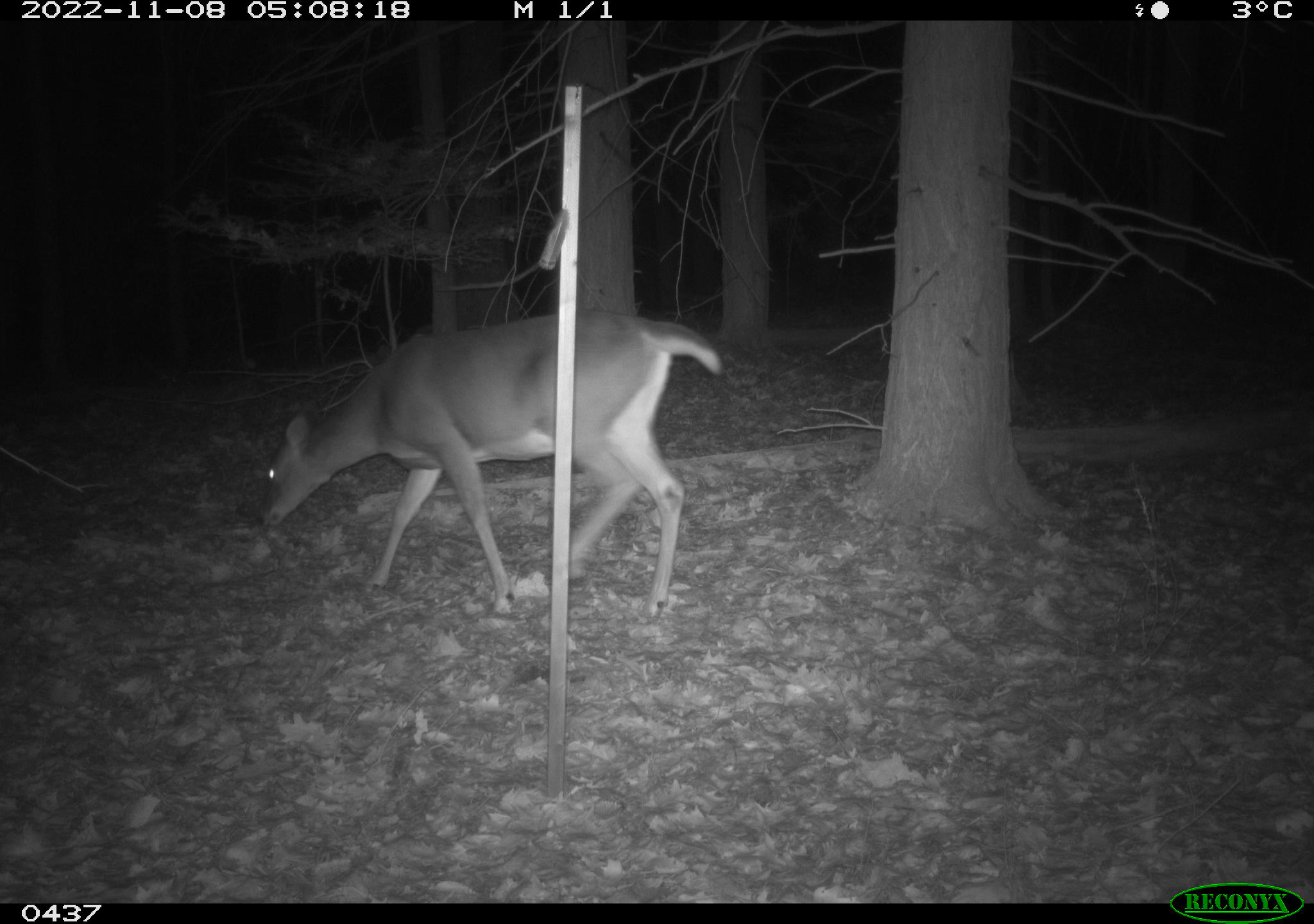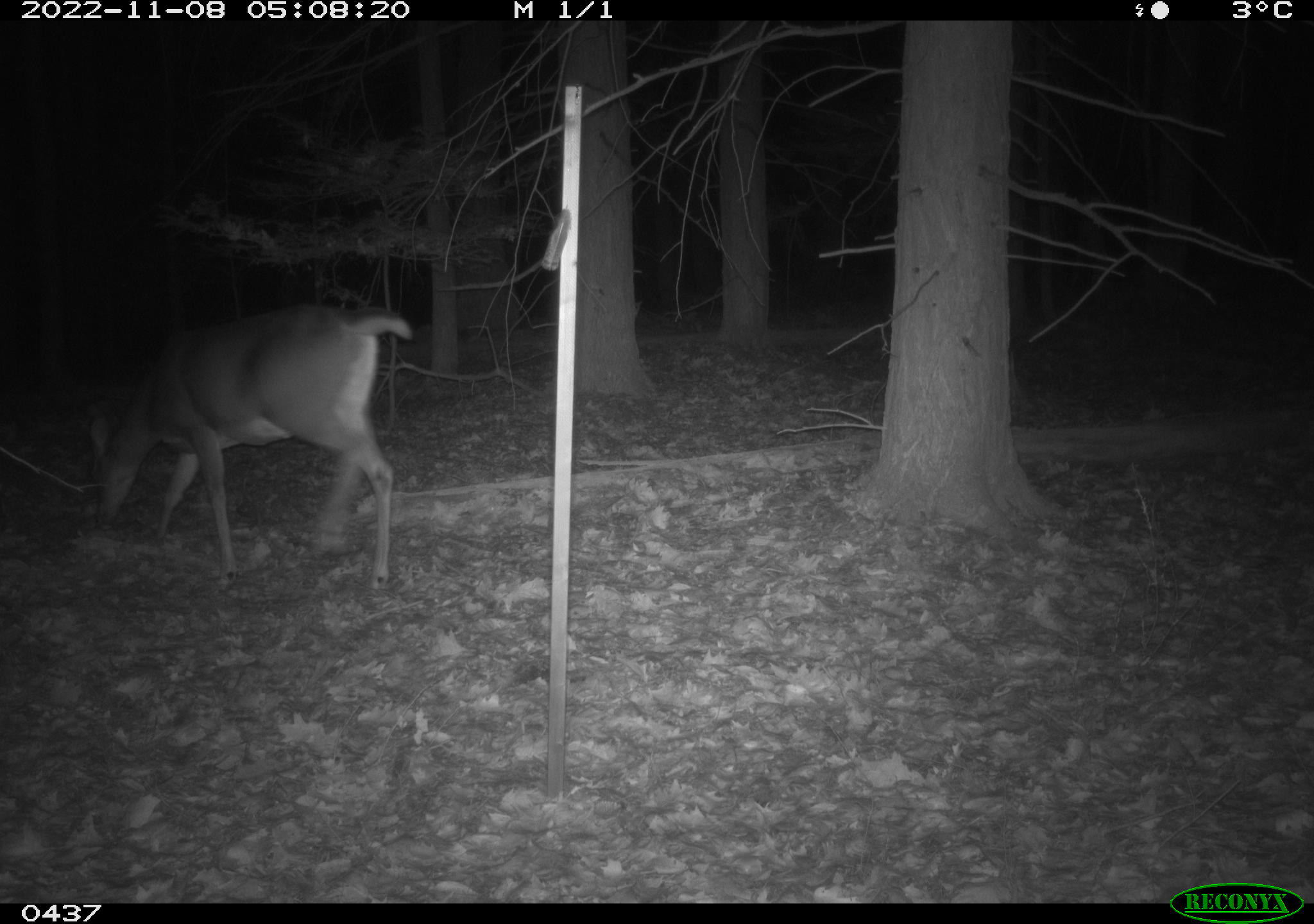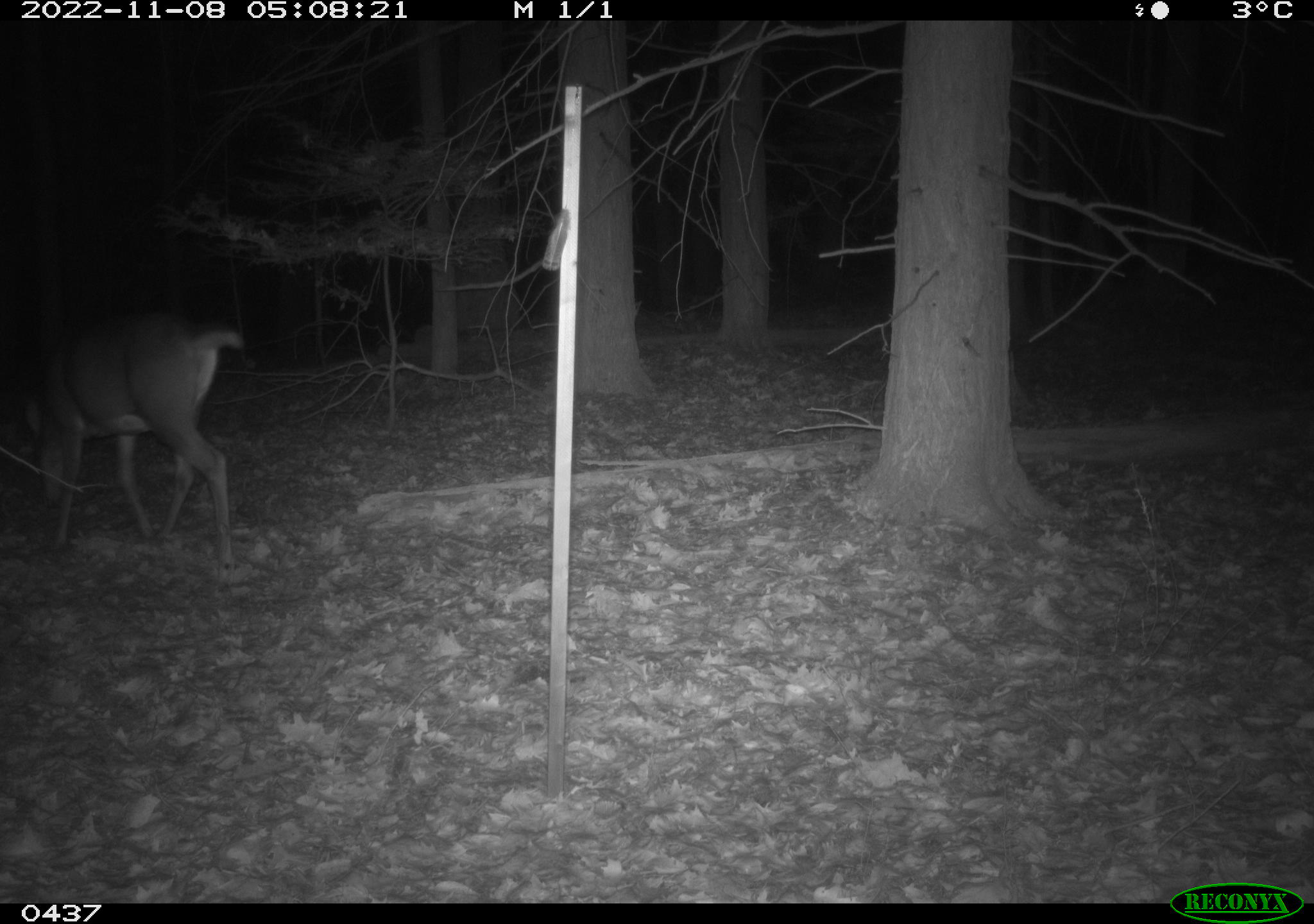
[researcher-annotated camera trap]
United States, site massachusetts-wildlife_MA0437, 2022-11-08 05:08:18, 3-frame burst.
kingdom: Animalia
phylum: Chordata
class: Mammalia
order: Artiodactyla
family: Cervidae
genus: Odocoileus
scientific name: Odocoileus virginianus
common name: white-tailed deer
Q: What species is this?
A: White-tailed deer (Odocoileus virginianus).